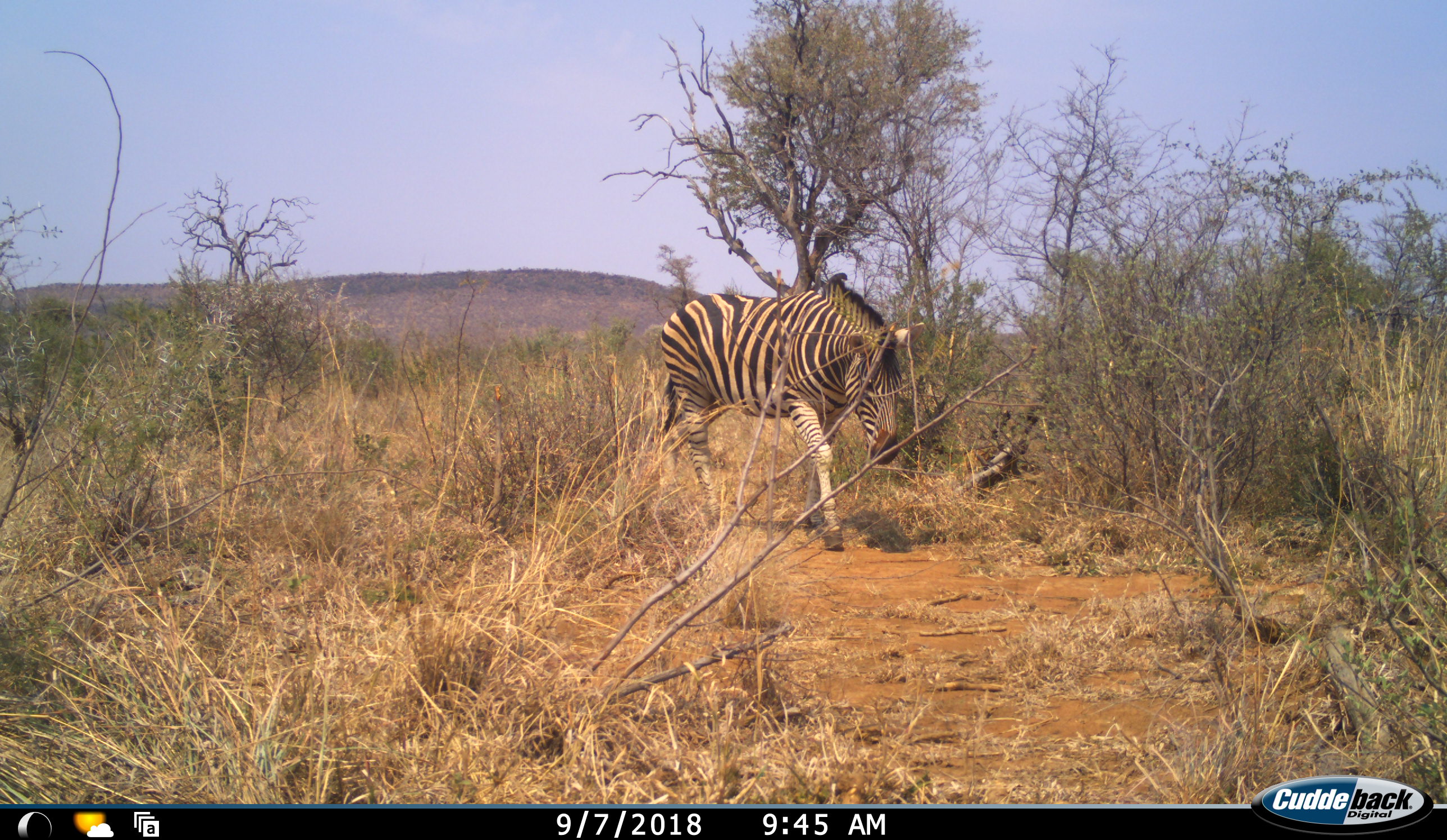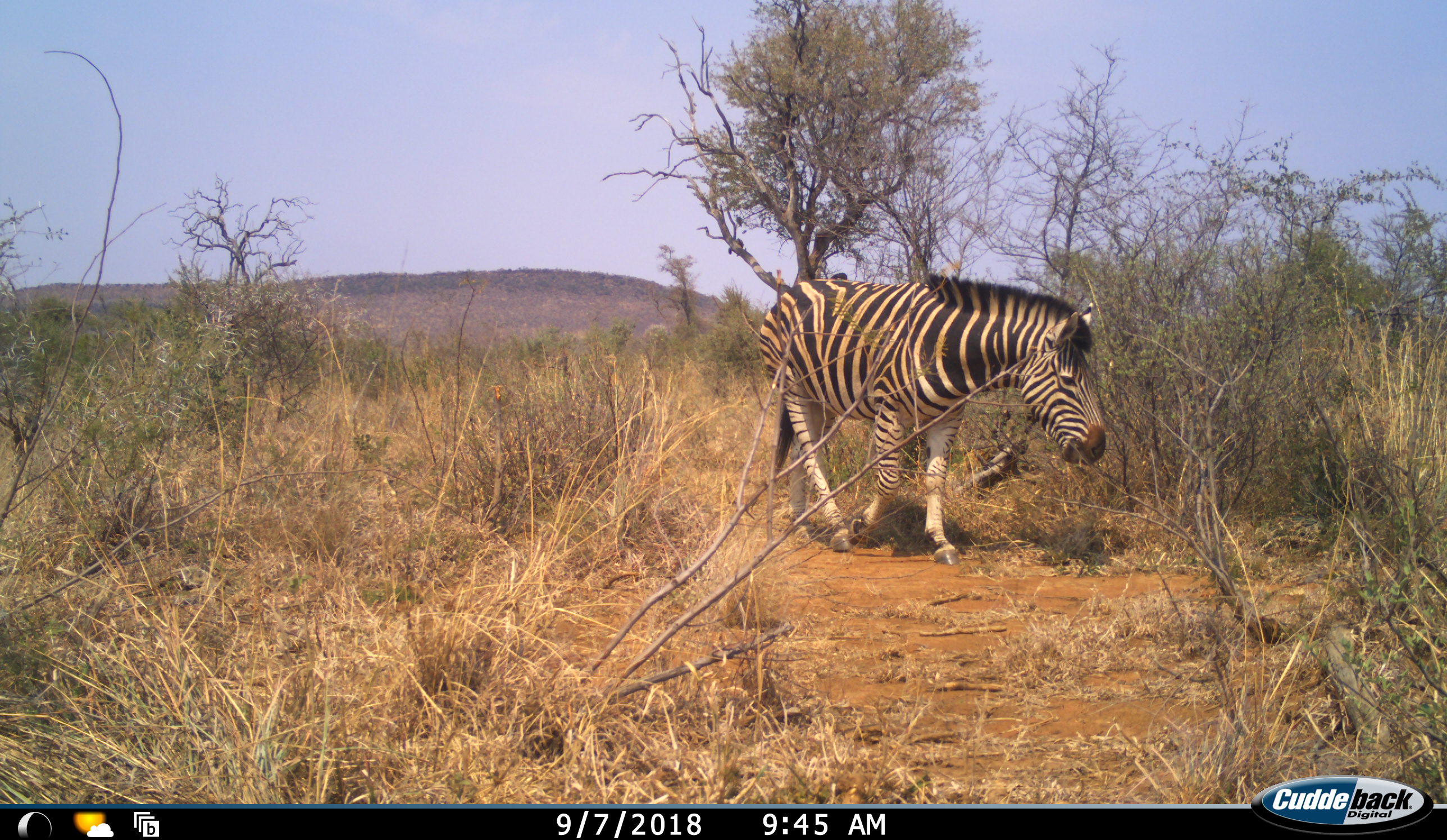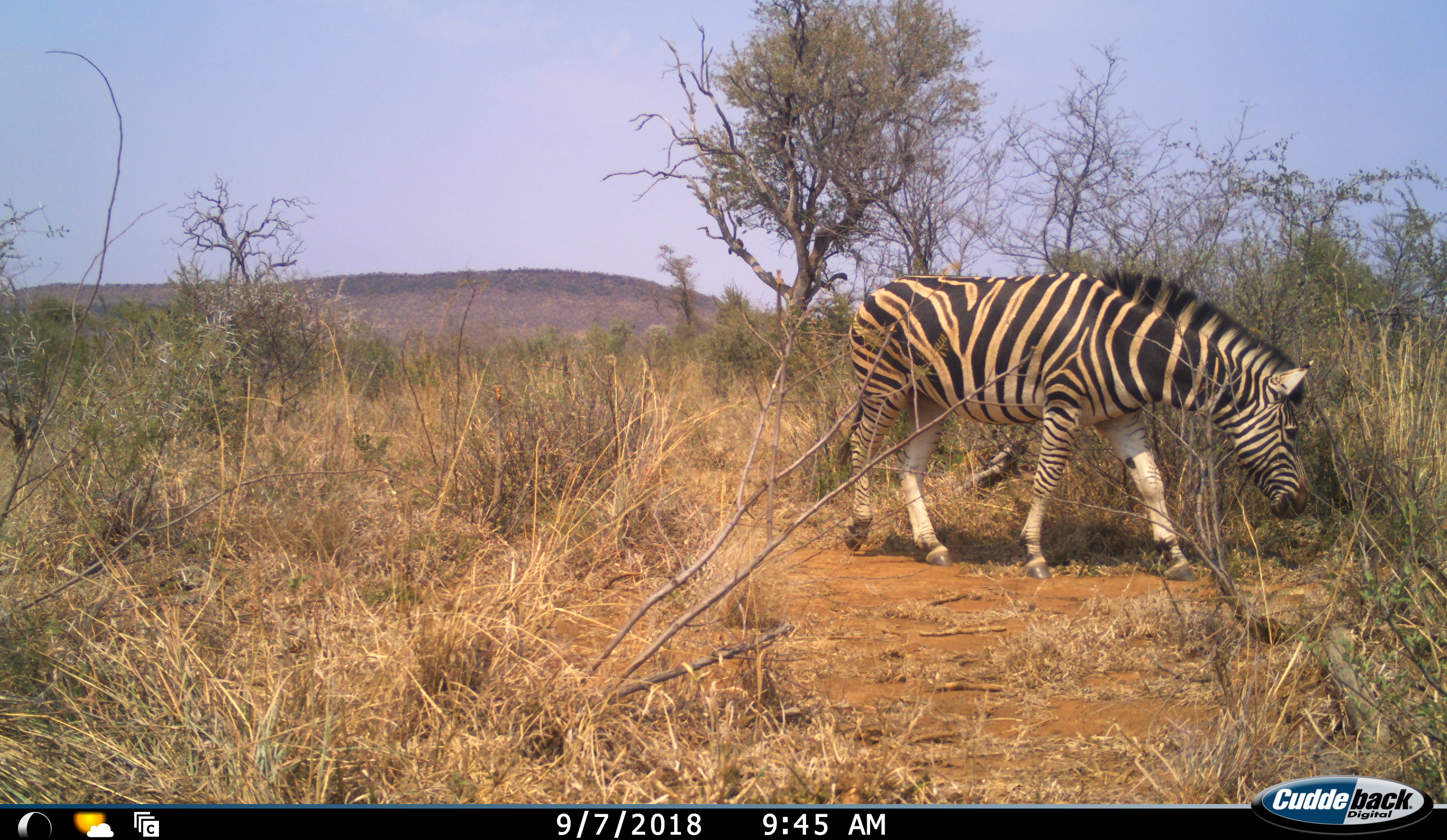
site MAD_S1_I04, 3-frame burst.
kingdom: Animalia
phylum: Chordata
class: Mammalia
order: Perissodactyla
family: Equidae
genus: Equus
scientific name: Equus quagga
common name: plains zebra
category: zebraplains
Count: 1.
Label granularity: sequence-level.